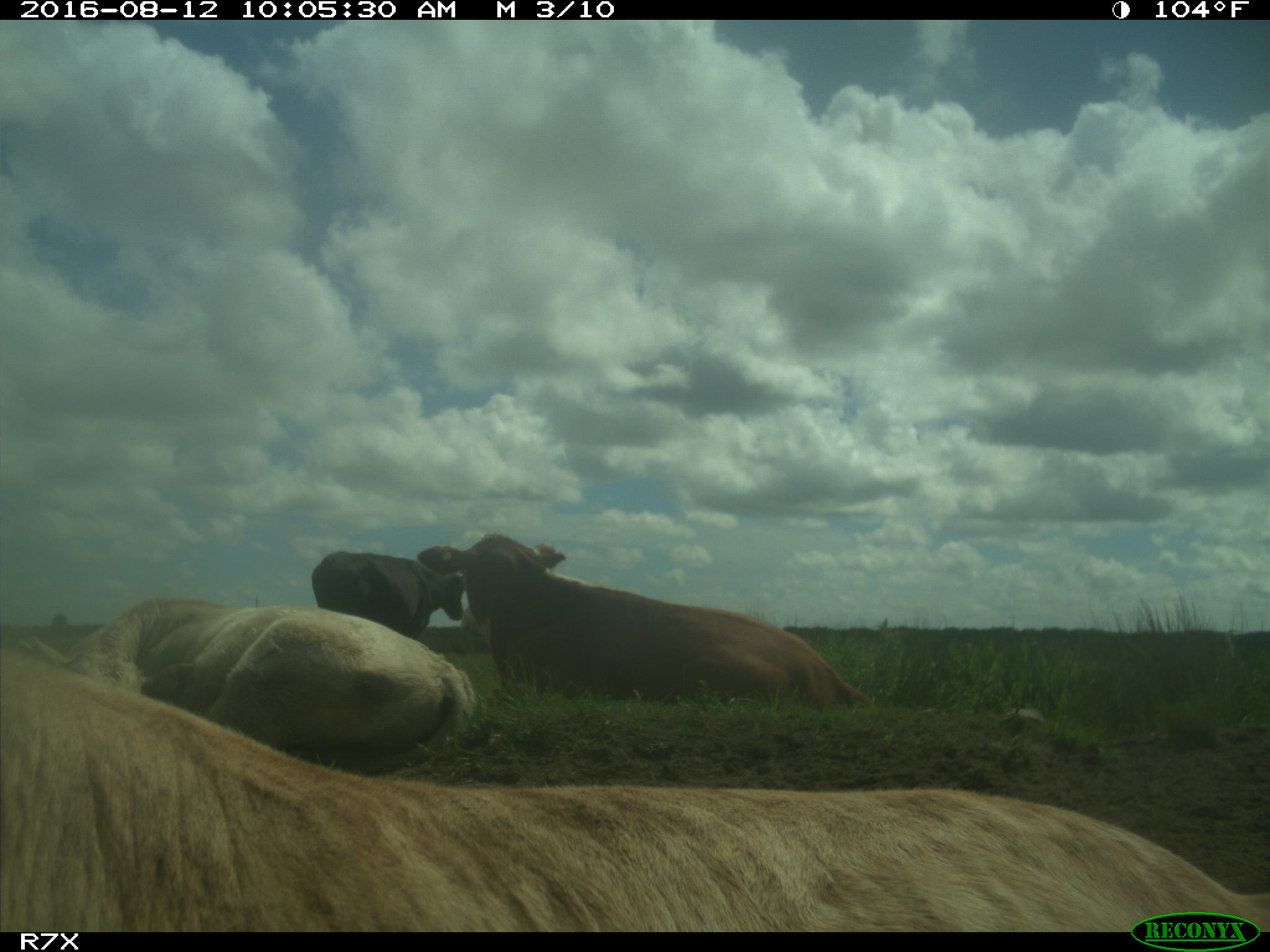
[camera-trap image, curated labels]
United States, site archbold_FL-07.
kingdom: Animalia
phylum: Chordata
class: Mammalia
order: Artiodactyla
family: Bovidae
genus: Bos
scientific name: Bos taurus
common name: domestic cow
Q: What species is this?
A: Bos taurus (domestic cow).